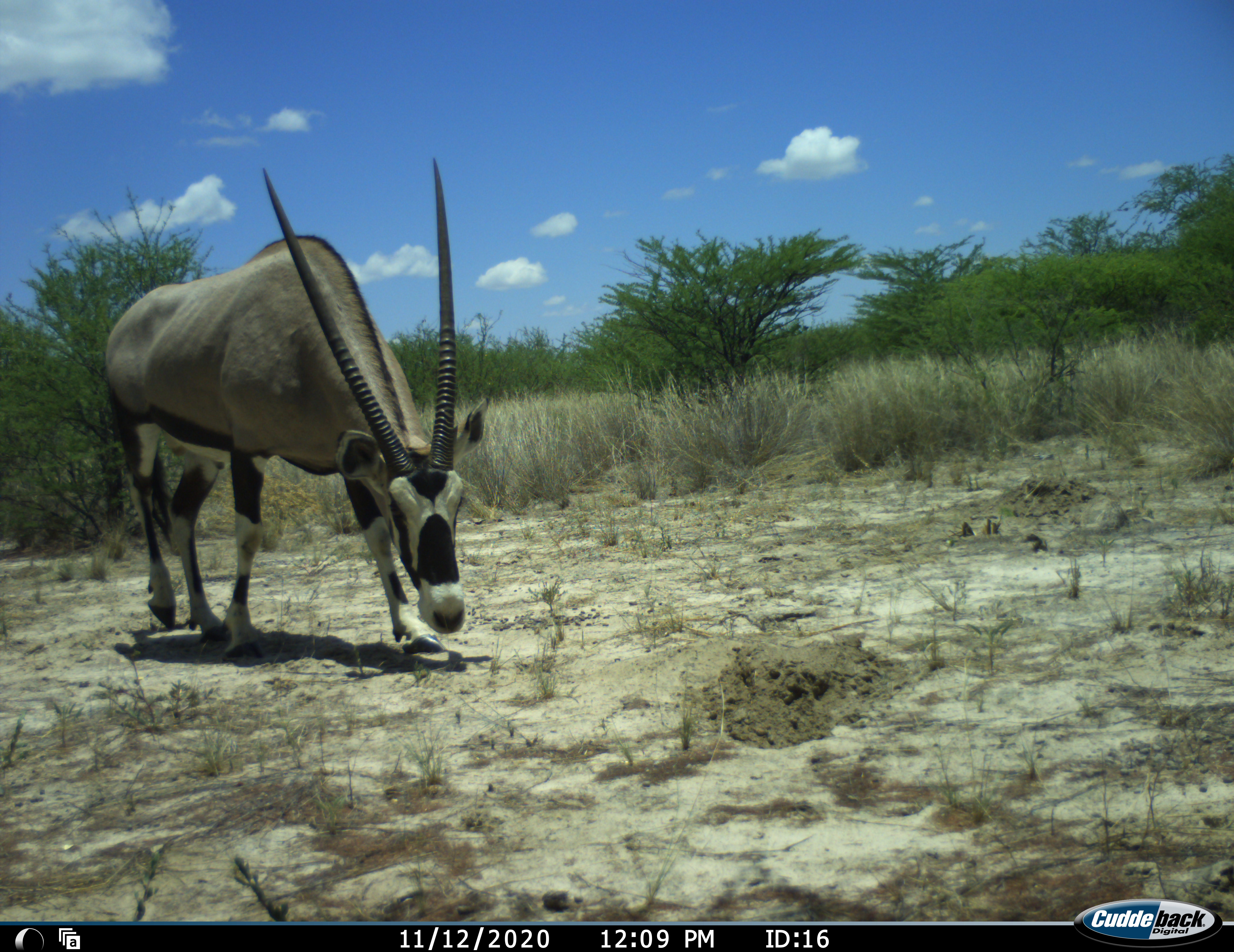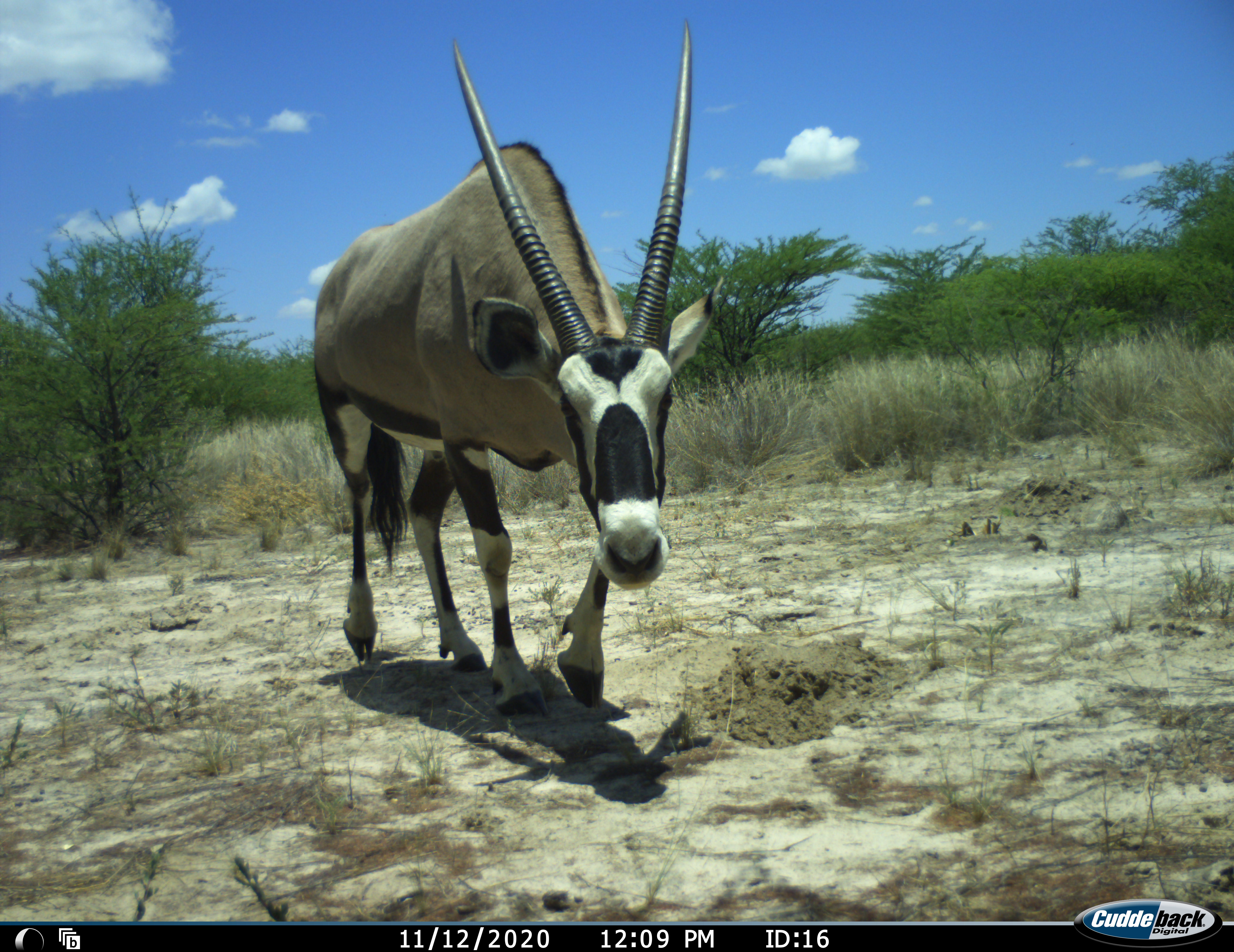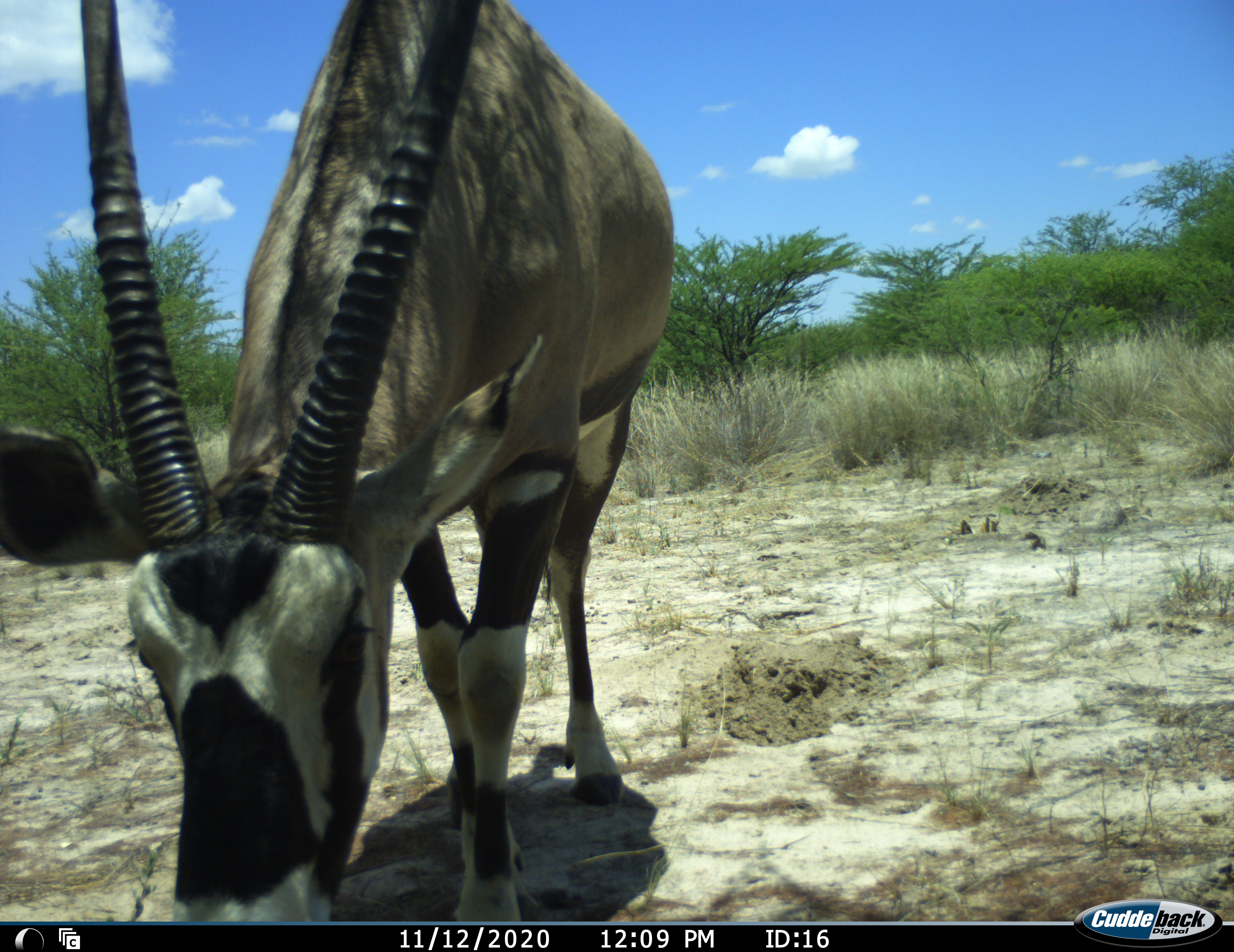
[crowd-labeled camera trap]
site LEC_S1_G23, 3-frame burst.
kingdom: Animalia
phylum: Chordata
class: Mammalia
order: Artiodactyla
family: Bovidae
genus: Oryx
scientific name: Oryx gazella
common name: gemsbok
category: oryx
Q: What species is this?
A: Oryx (gemsbok) (Oryx gazella).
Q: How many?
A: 1.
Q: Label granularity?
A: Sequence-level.